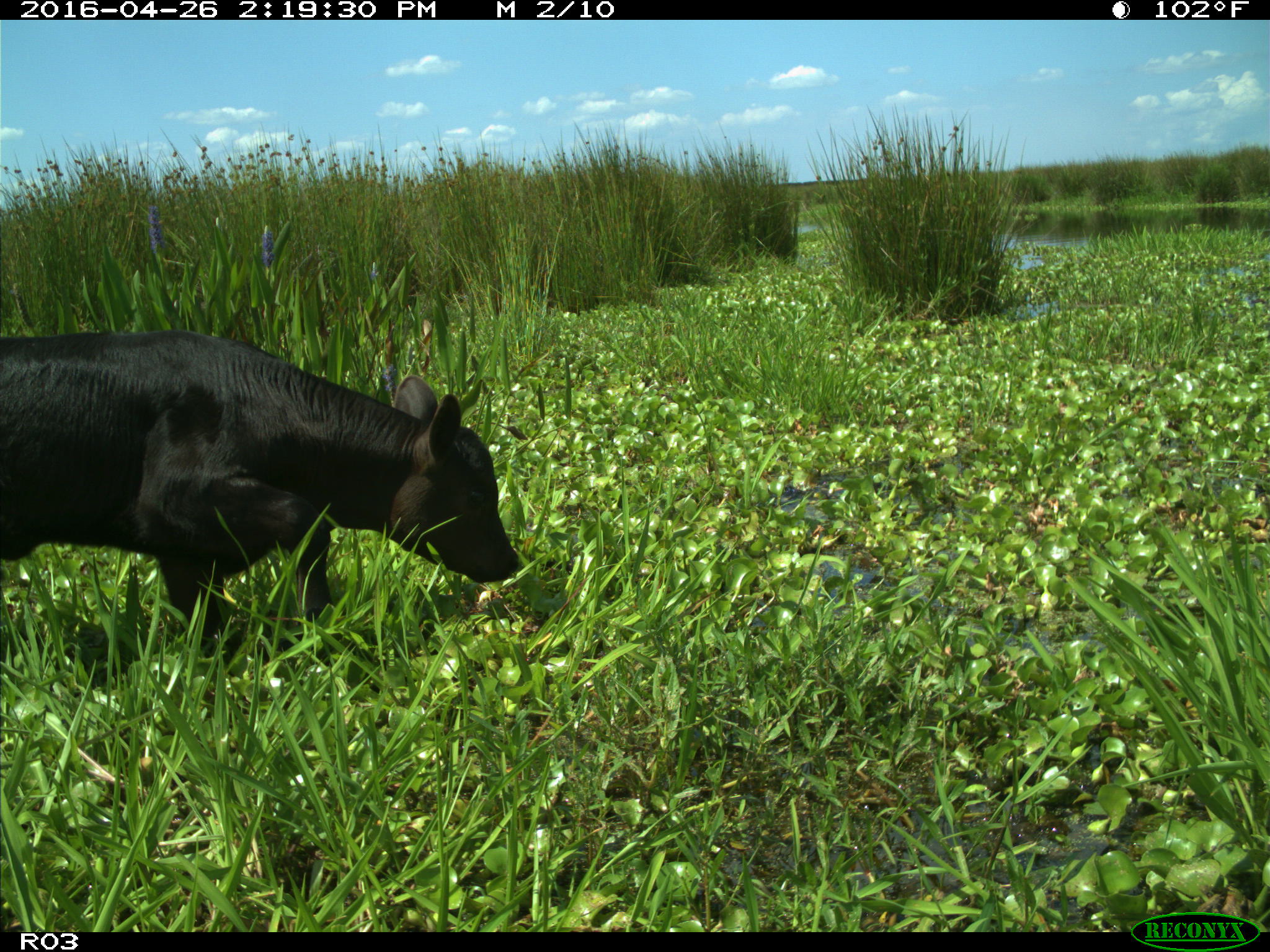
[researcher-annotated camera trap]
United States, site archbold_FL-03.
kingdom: Animalia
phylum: Chordata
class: Mammalia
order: Artiodactyla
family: Bovidae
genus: Bos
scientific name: Bos taurus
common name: domestic cow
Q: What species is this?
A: Bos taurus (domestic cow).